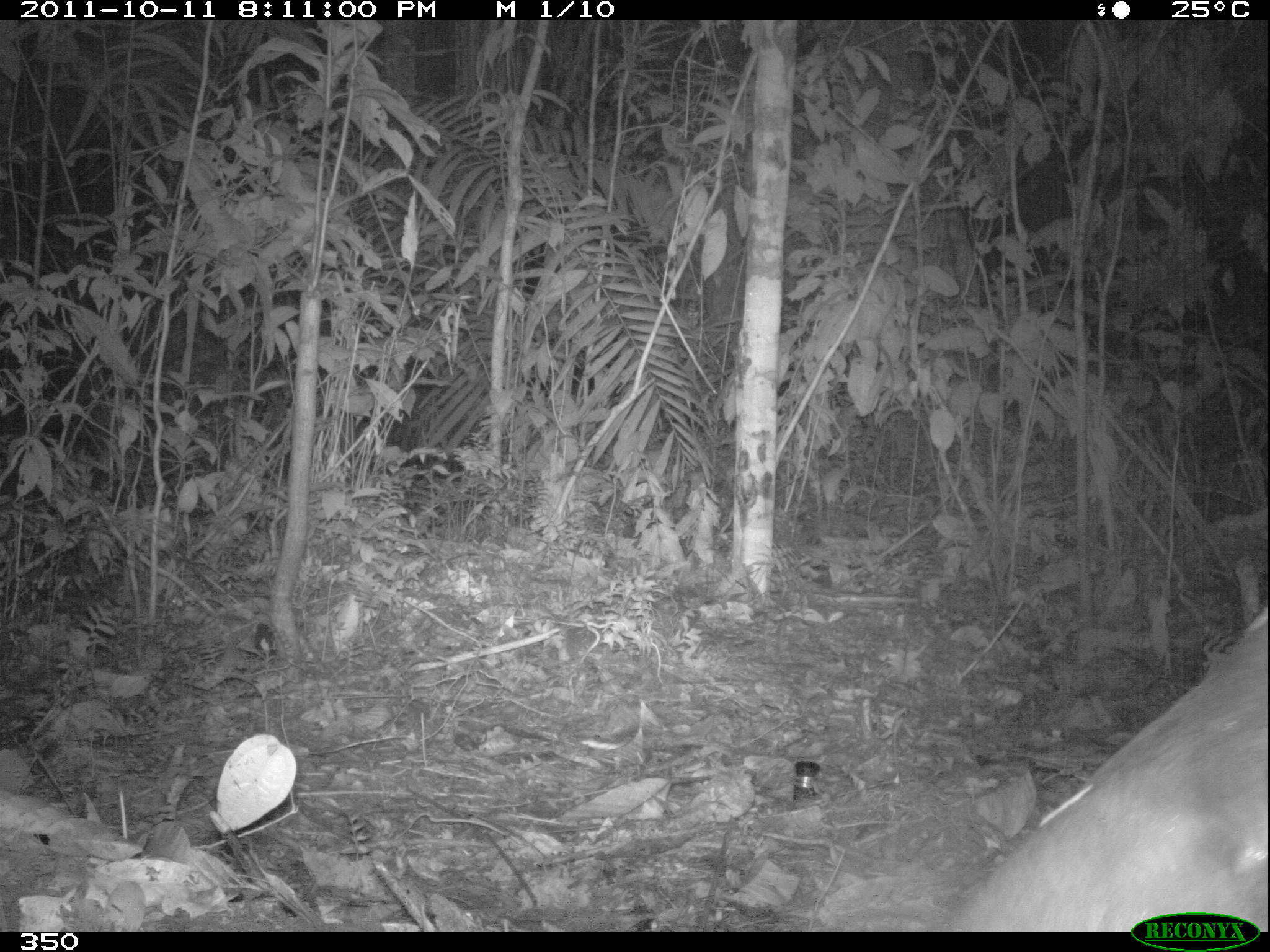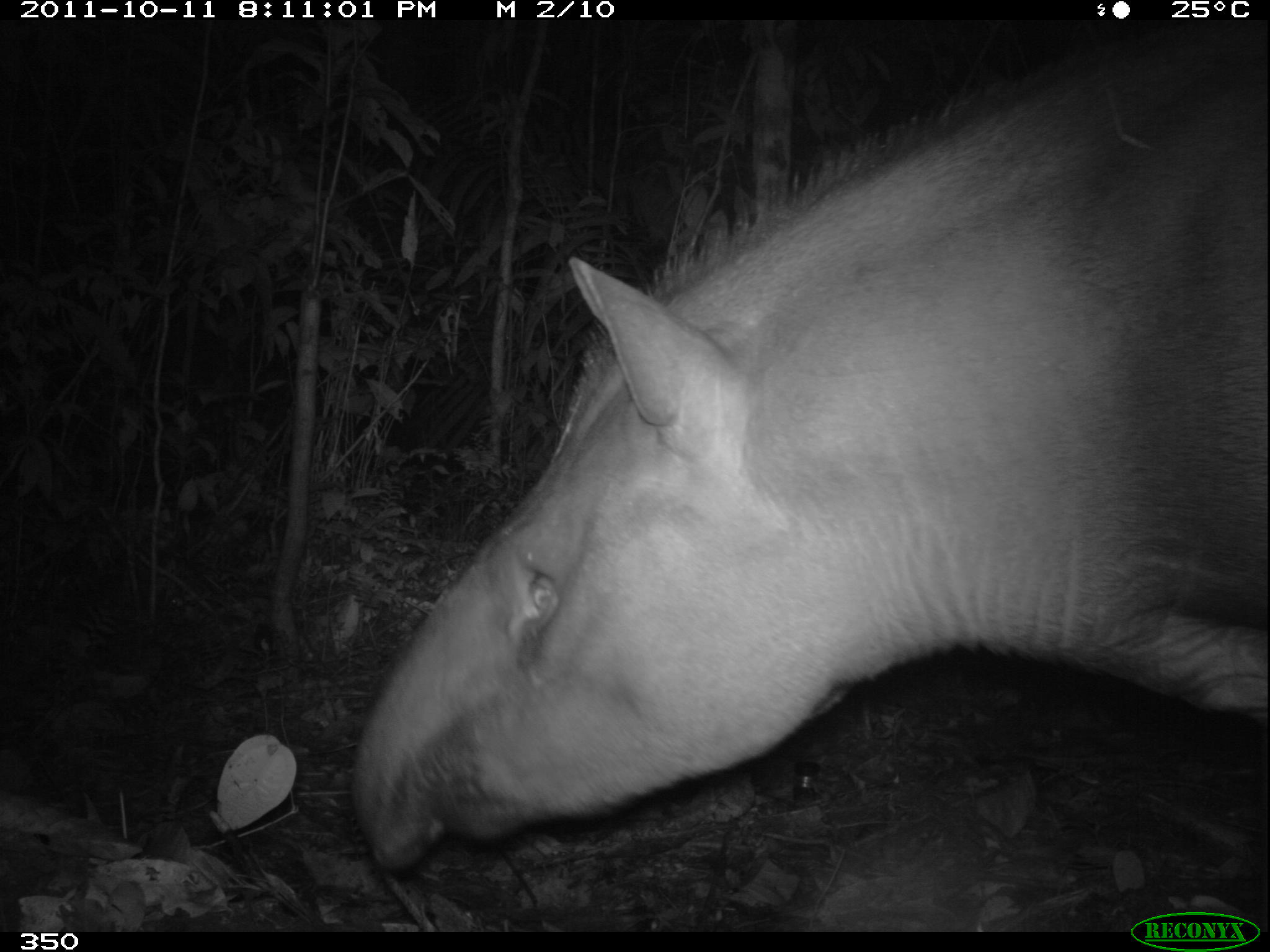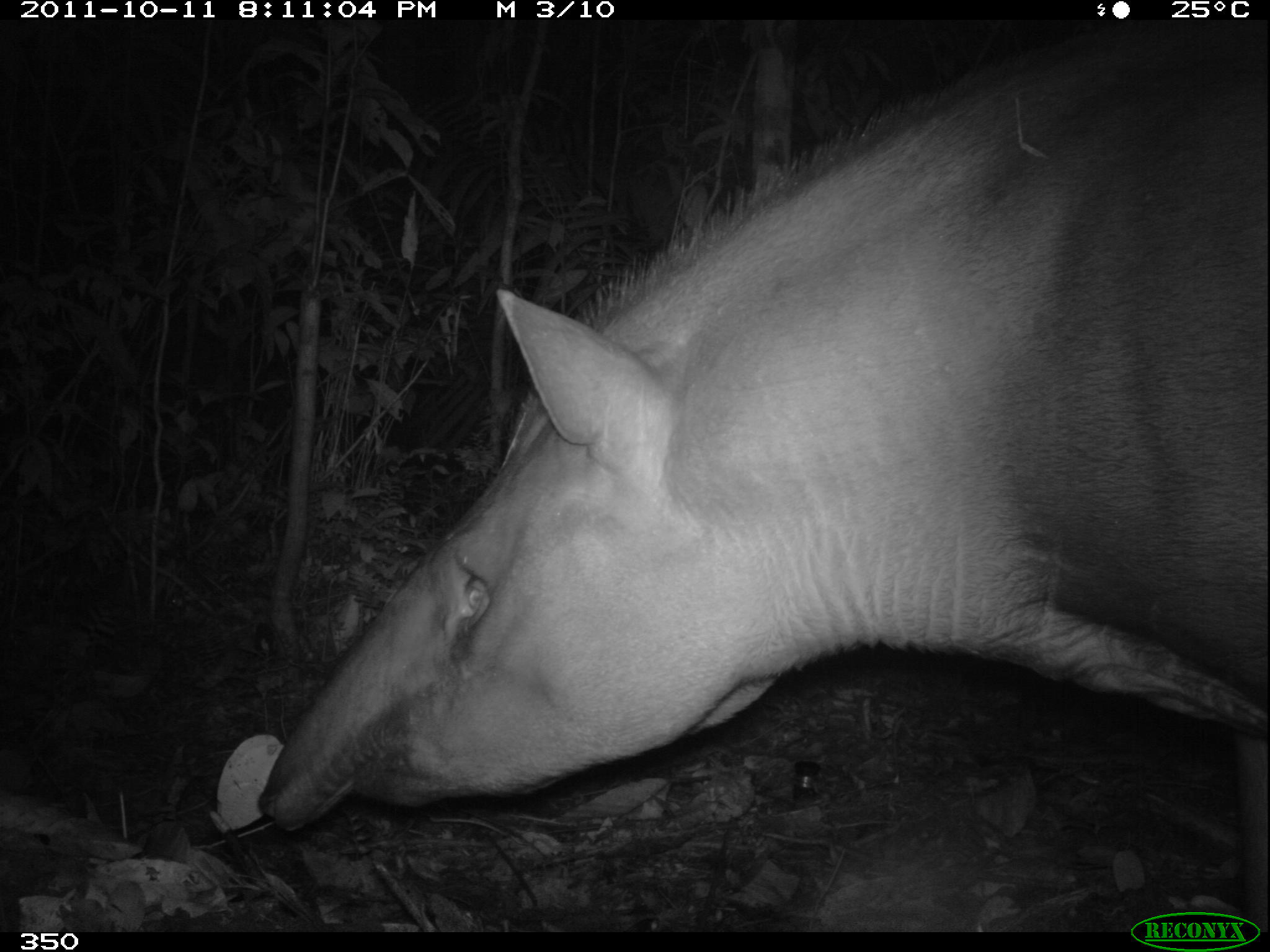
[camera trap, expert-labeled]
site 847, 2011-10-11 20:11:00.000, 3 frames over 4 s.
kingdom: Animalia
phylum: Chordata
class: Mammalia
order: Perissodactyla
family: Tapiridae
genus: Tapirus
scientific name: Tapirus terrestris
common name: south american tapir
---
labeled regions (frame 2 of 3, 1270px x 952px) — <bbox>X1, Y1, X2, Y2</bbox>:
tapirus terrestris: <bbox>349, 21, 1266, 871</bbox>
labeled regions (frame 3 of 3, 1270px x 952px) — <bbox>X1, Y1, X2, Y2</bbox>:
tapirus terrestris: <bbox>257, 21, 1267, 930</bbox>